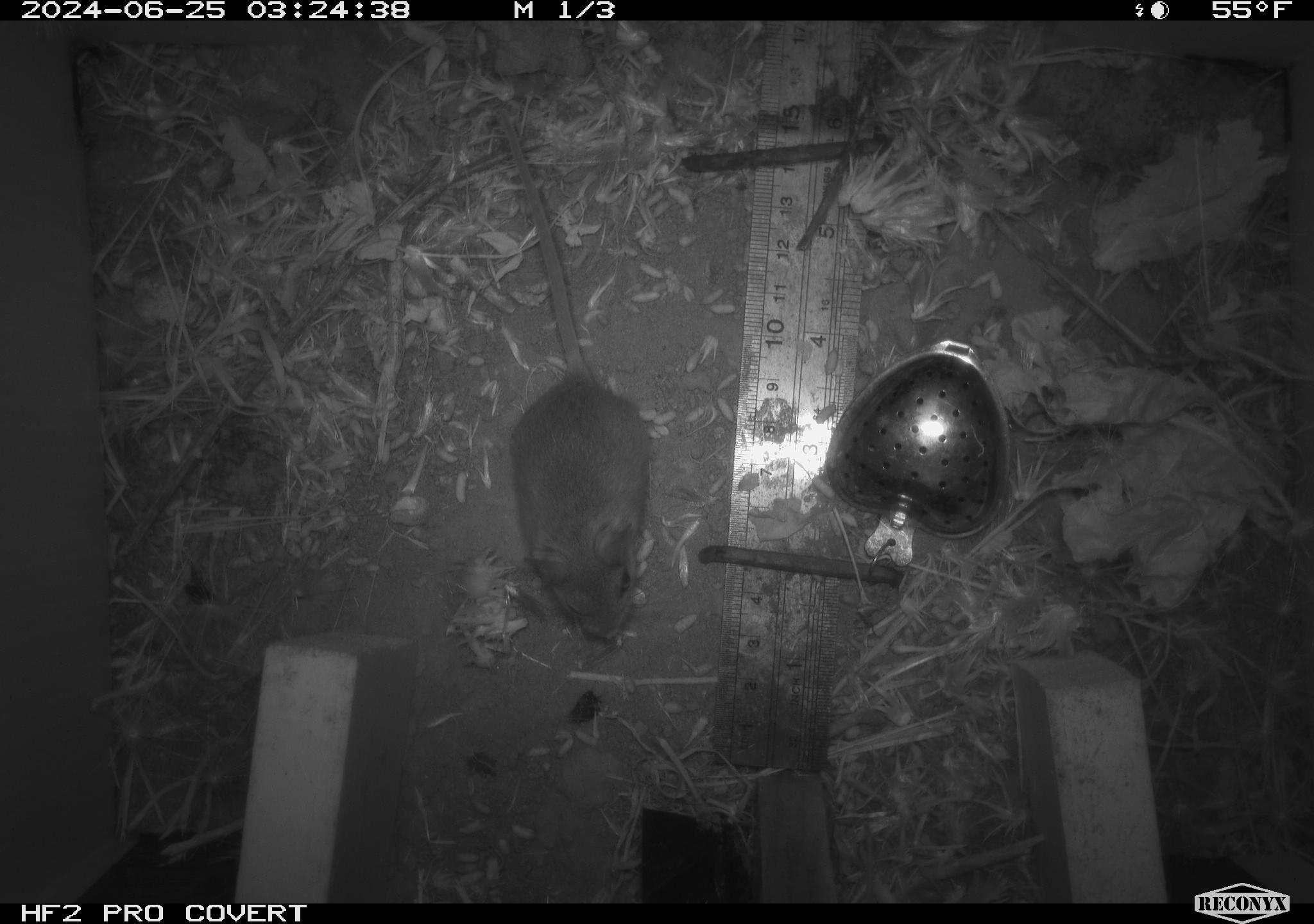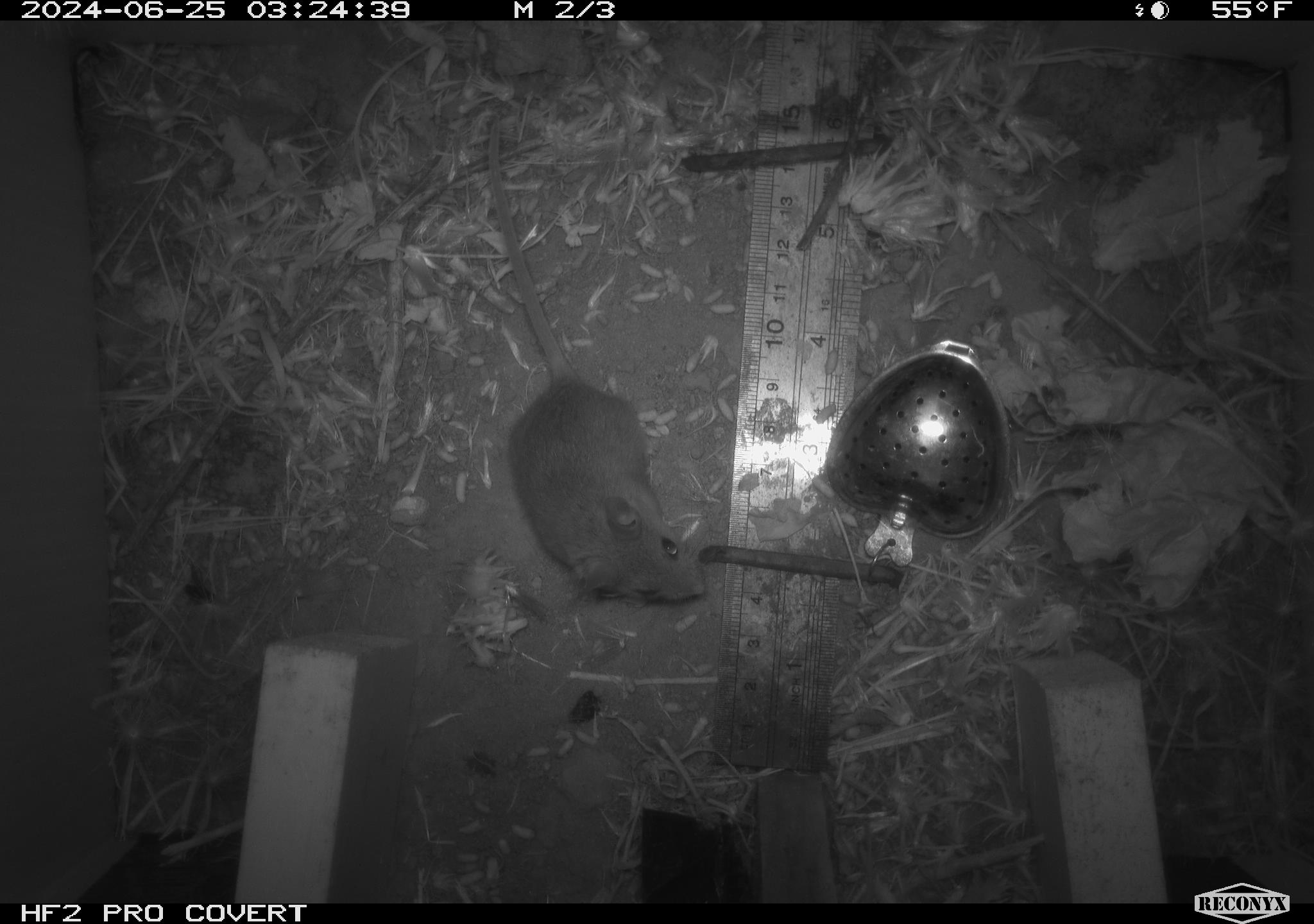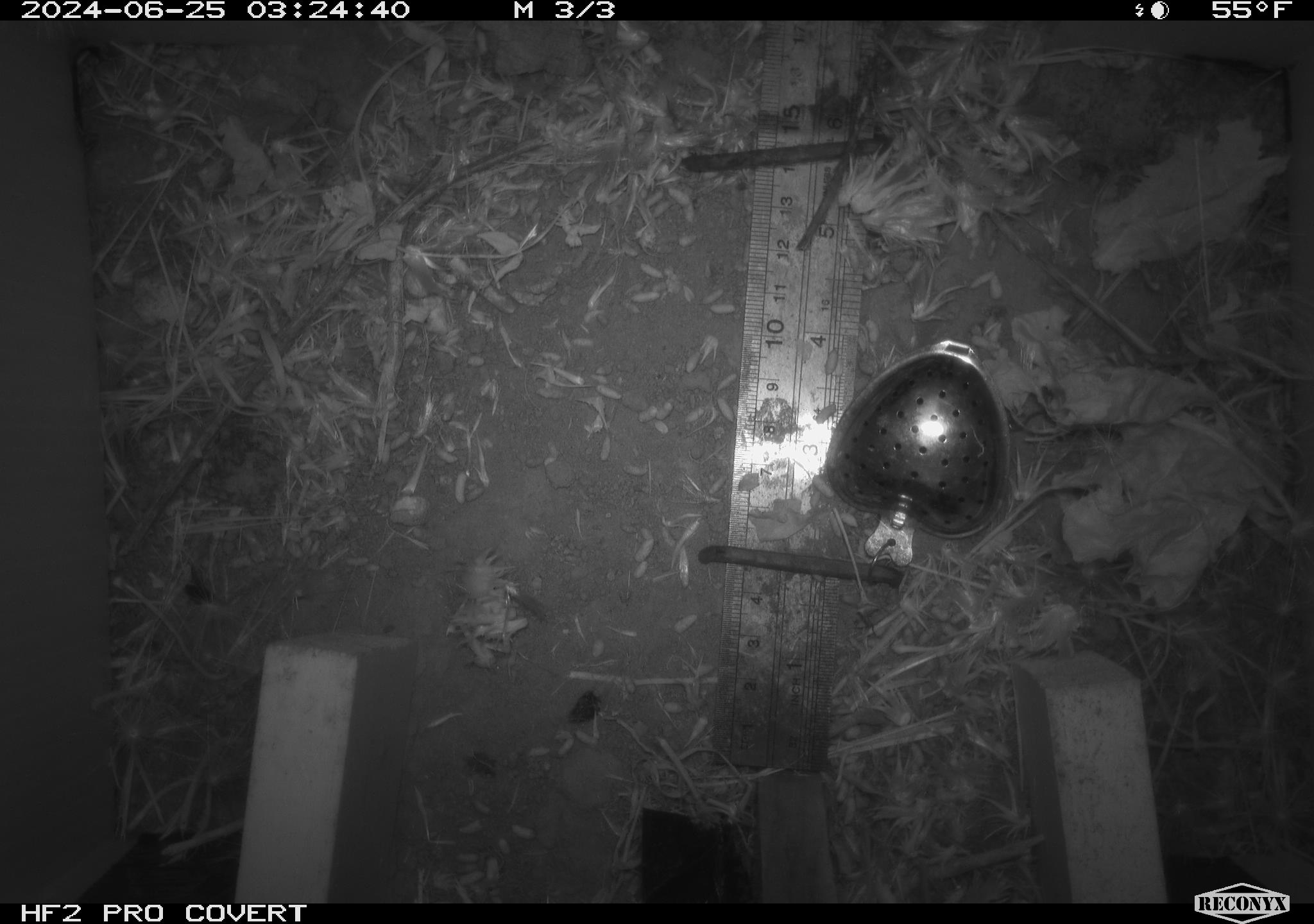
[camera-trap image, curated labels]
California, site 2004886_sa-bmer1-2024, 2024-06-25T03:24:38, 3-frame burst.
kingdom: Animalia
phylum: Chordata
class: Mammalia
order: Rodentia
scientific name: Rodentia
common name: mouse species